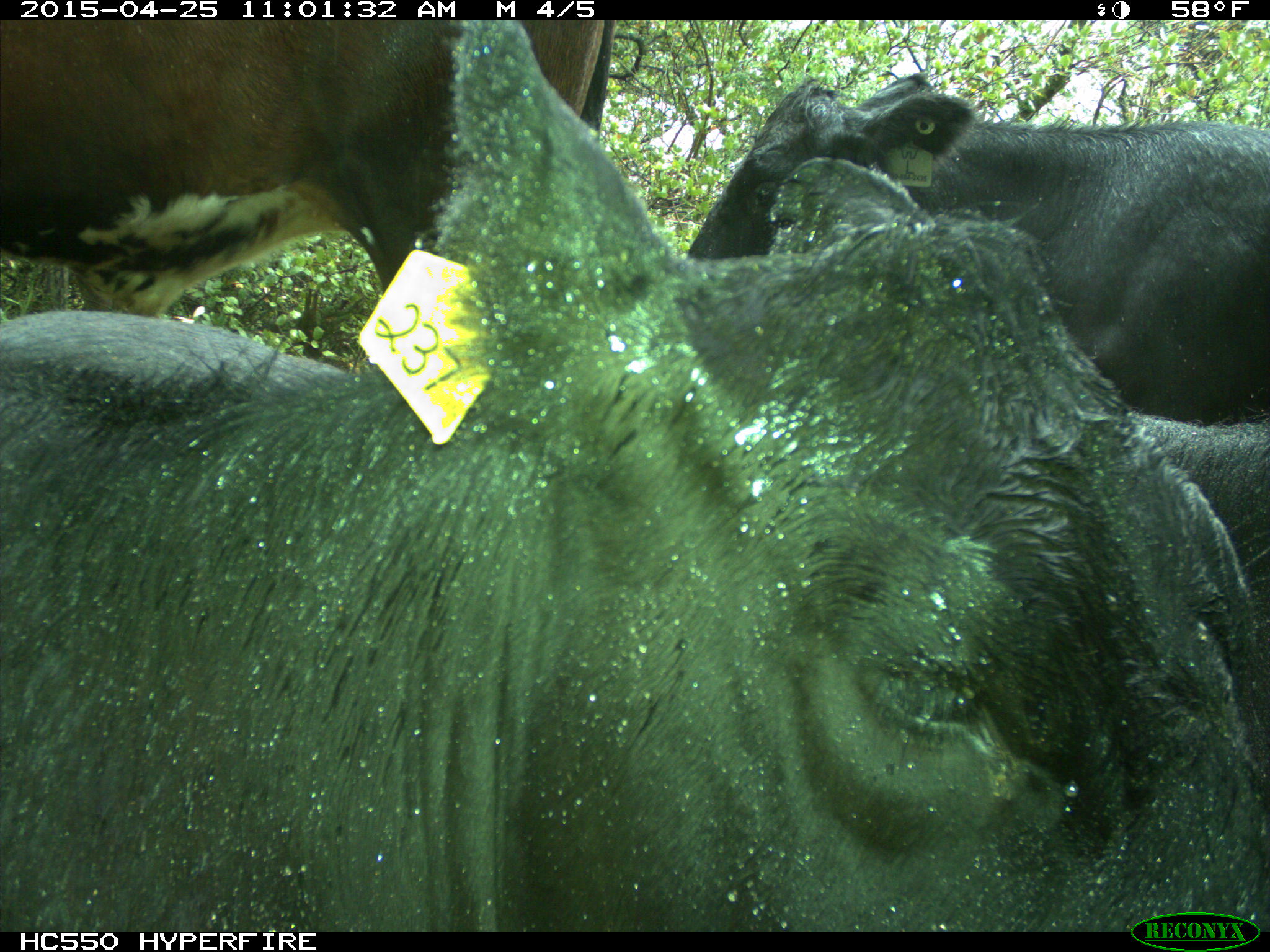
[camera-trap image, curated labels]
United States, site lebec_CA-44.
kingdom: Animalia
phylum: Chordata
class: Mammalia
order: Artiodactyla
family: Suidae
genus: Sus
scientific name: Sus scrofa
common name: wild boar